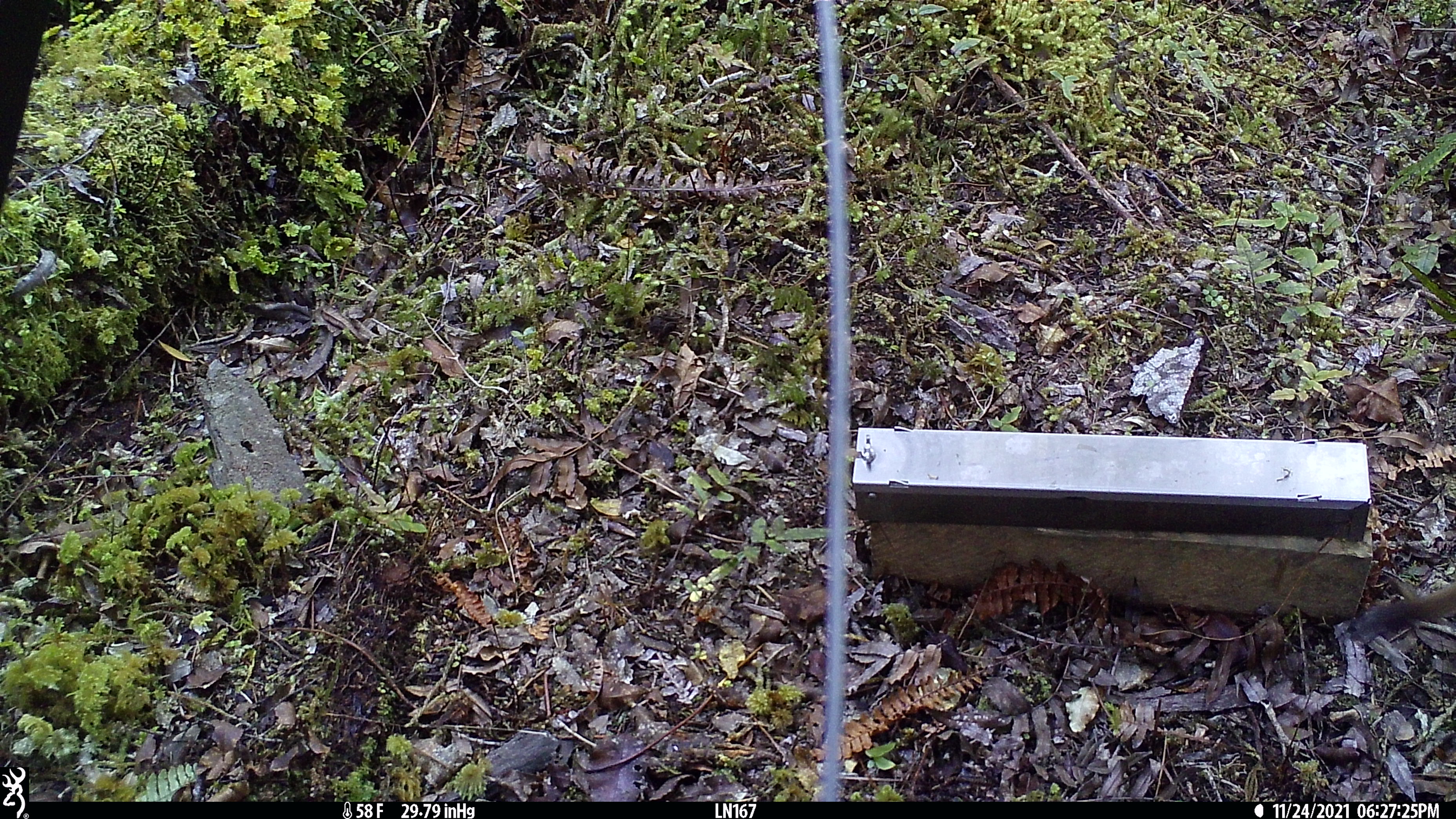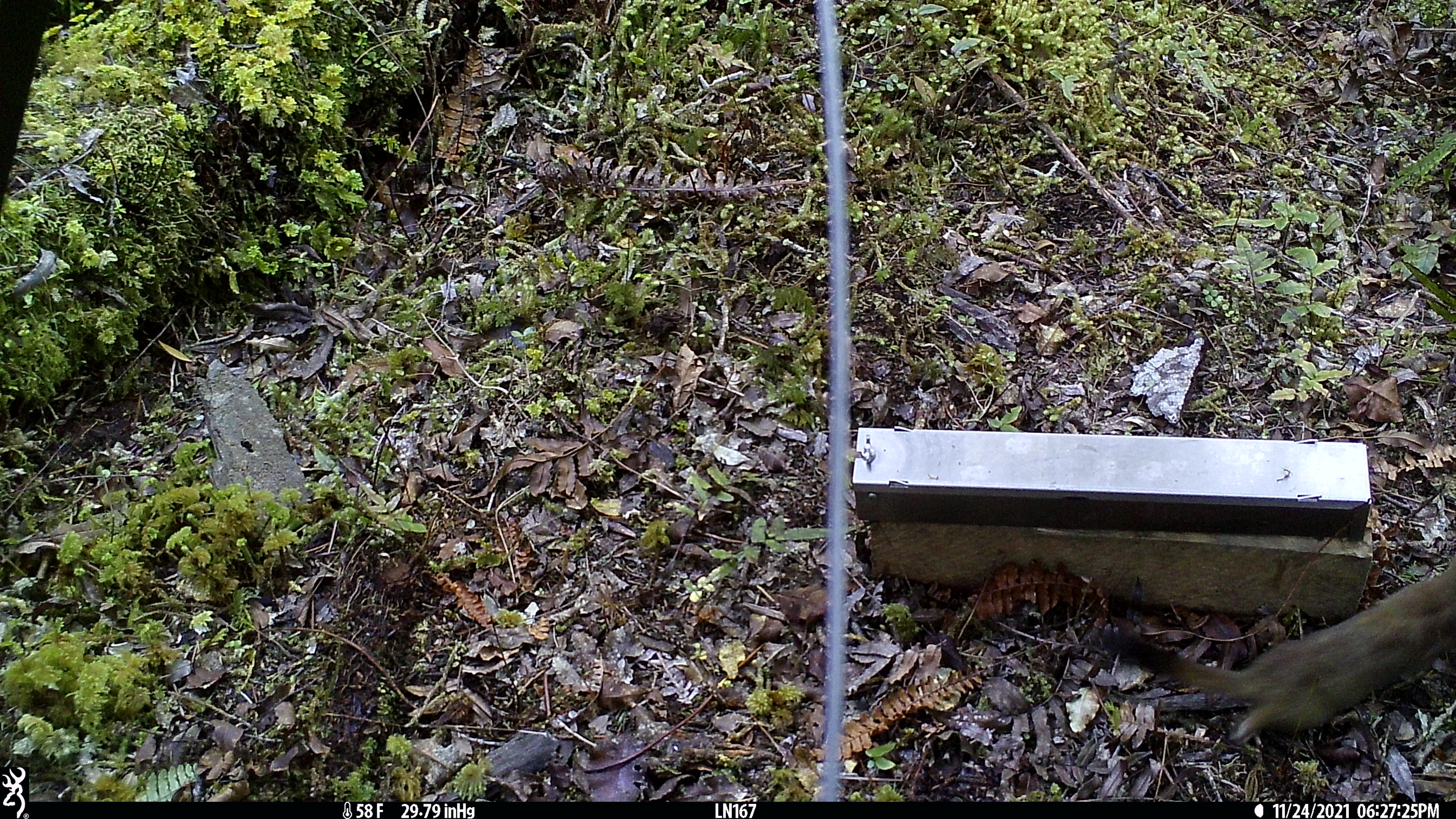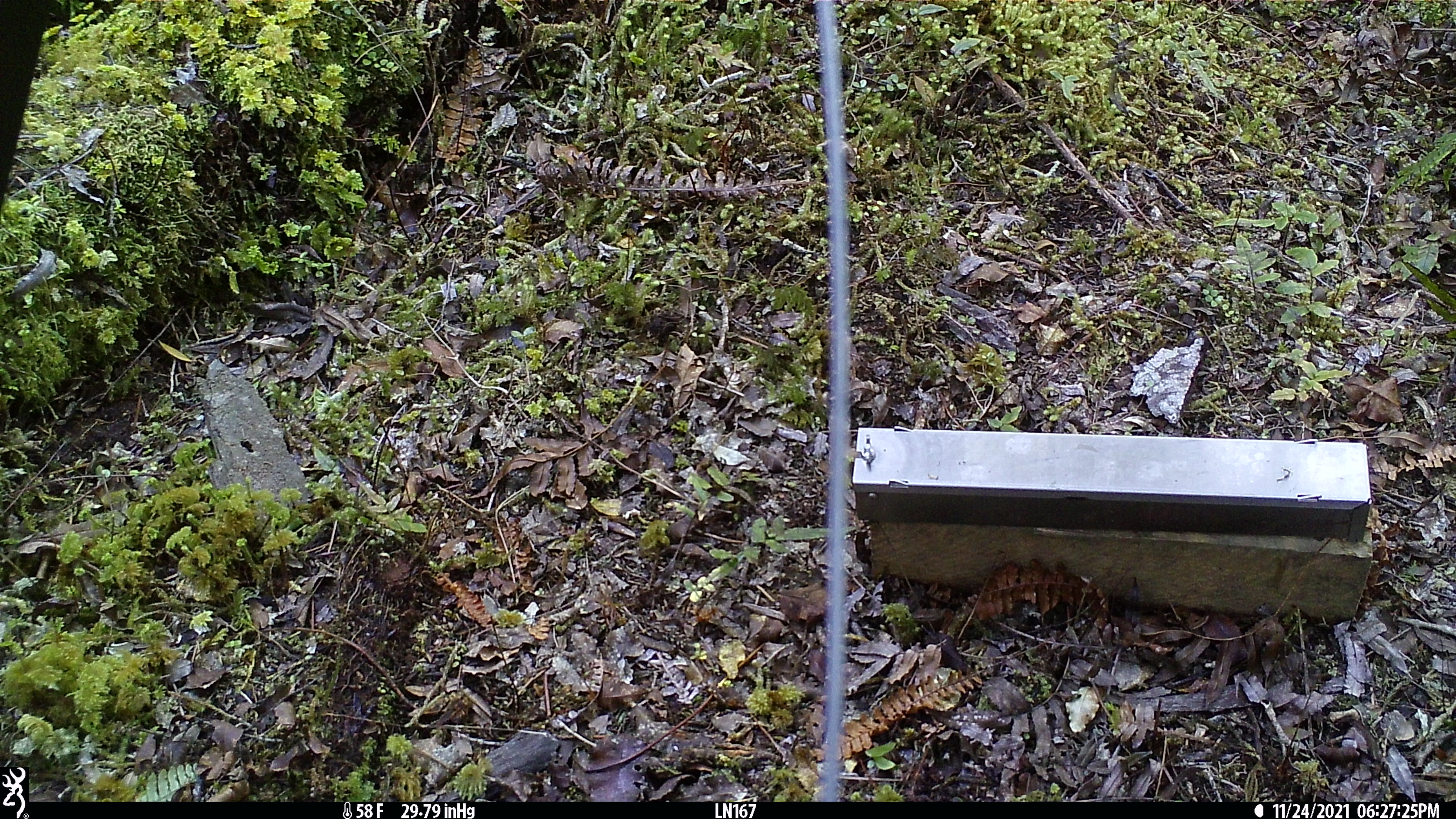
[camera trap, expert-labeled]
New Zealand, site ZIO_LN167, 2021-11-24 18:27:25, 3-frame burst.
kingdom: Animalia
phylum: Chordata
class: Mammalia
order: Carnivora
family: Mustelidae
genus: Mustela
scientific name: Mustela erminea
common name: stoat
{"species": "stoat (Mustela erminea)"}